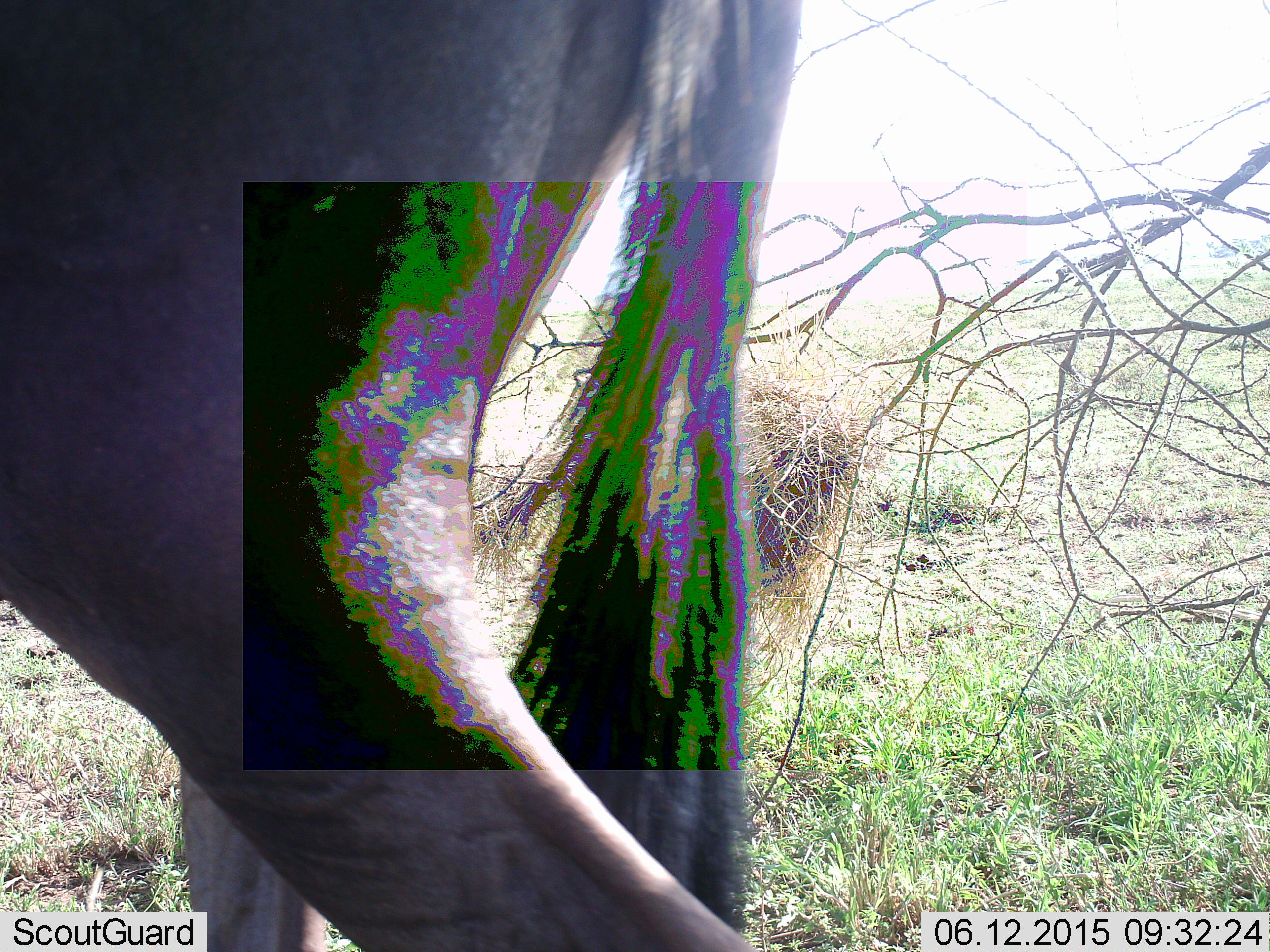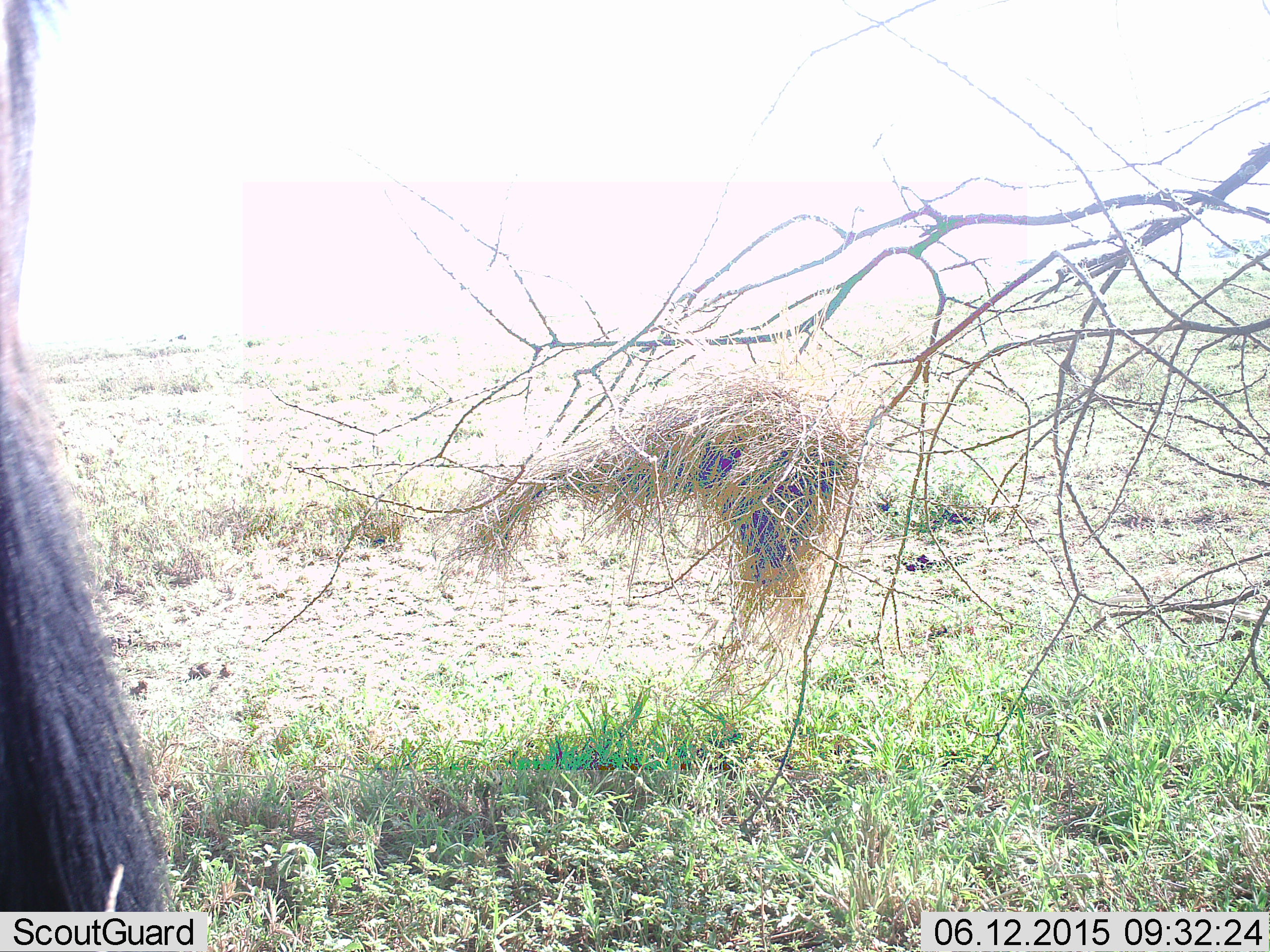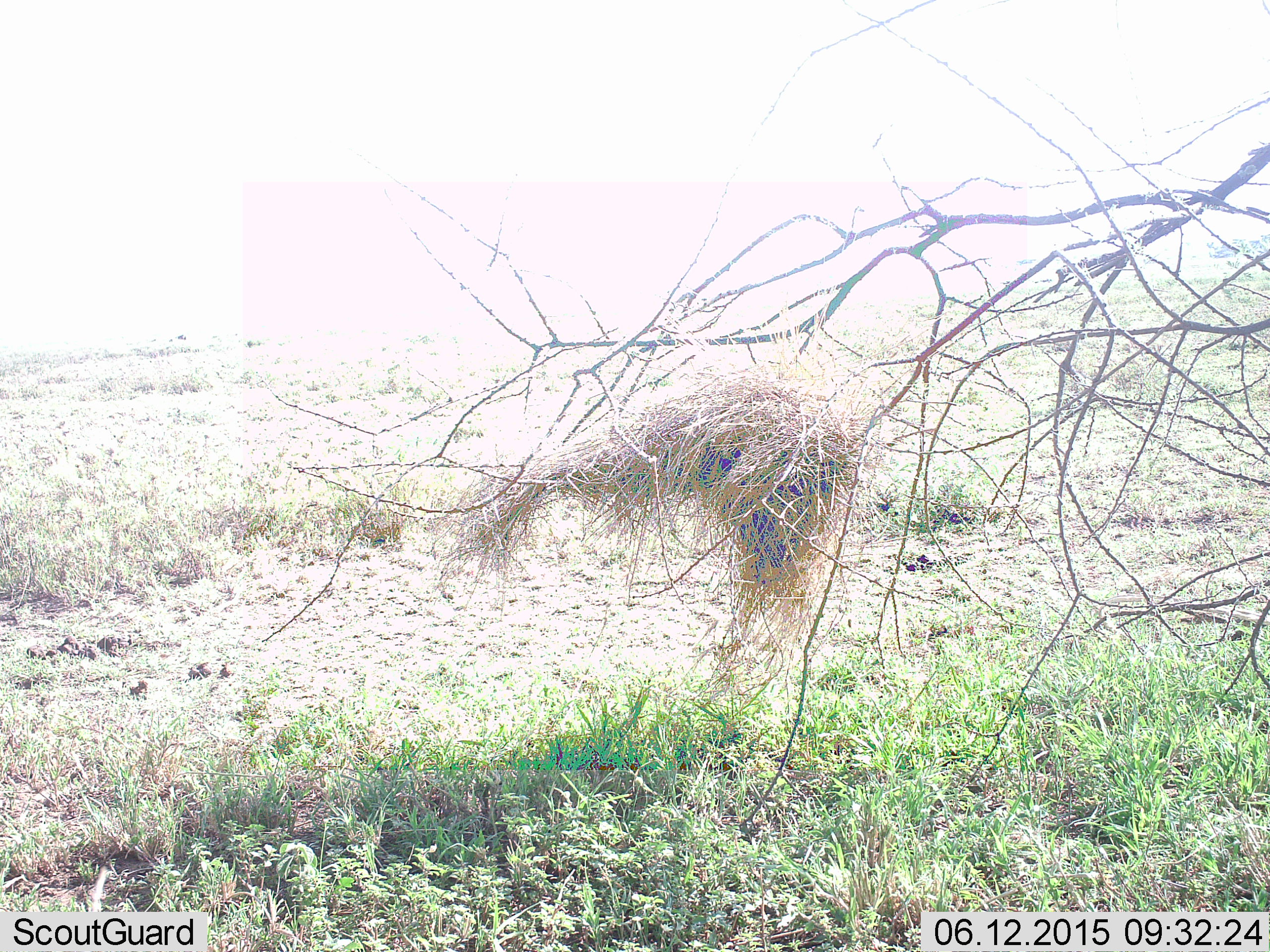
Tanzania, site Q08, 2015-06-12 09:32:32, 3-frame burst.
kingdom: Animalia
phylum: Chordata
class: Mammalia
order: Artiodactyla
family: Bovidae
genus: Connochaetes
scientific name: Connochaetes taurinus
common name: blue wildebeest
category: wildebeest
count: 1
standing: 10%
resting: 0%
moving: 100%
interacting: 0%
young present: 0%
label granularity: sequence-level